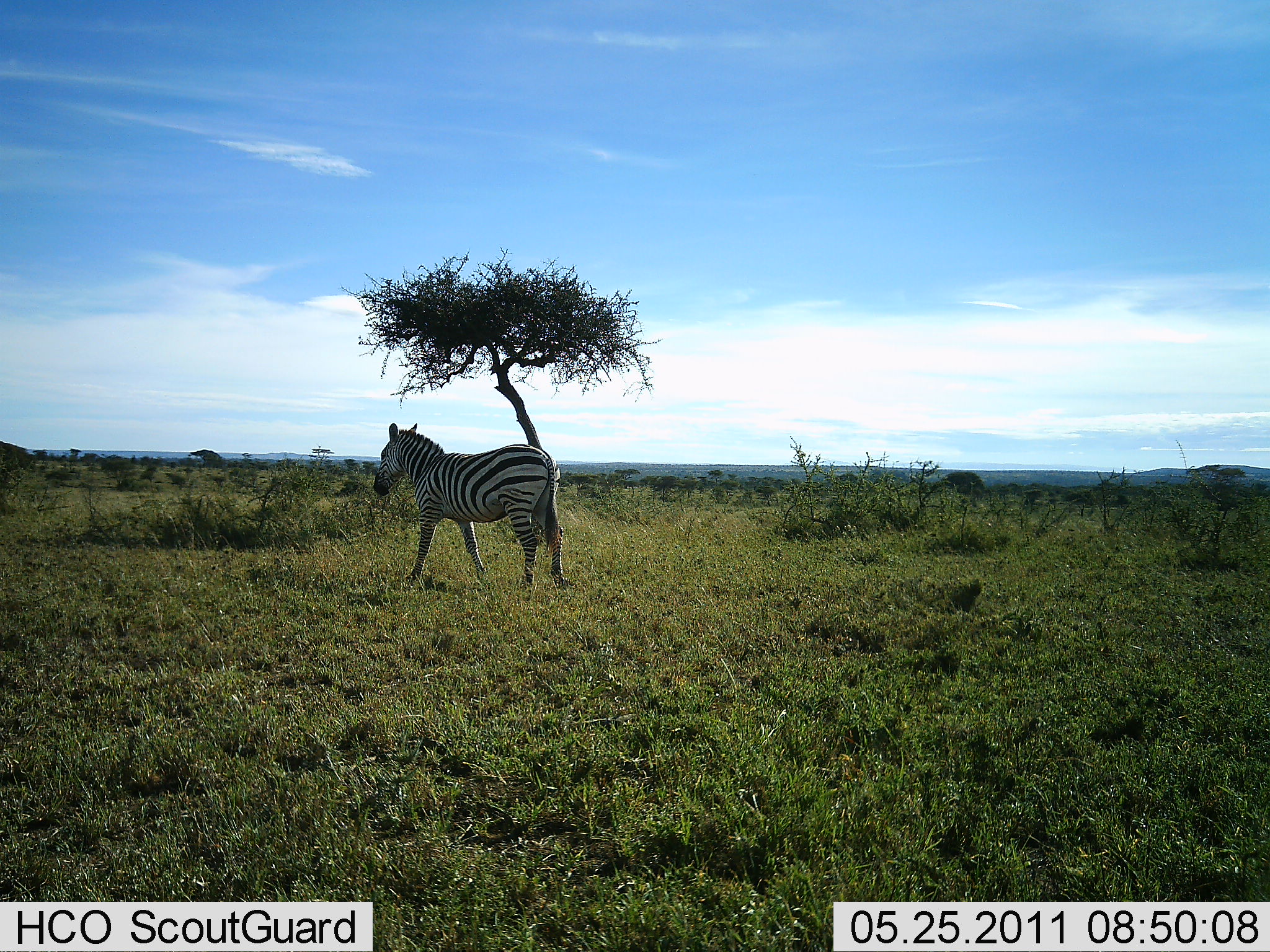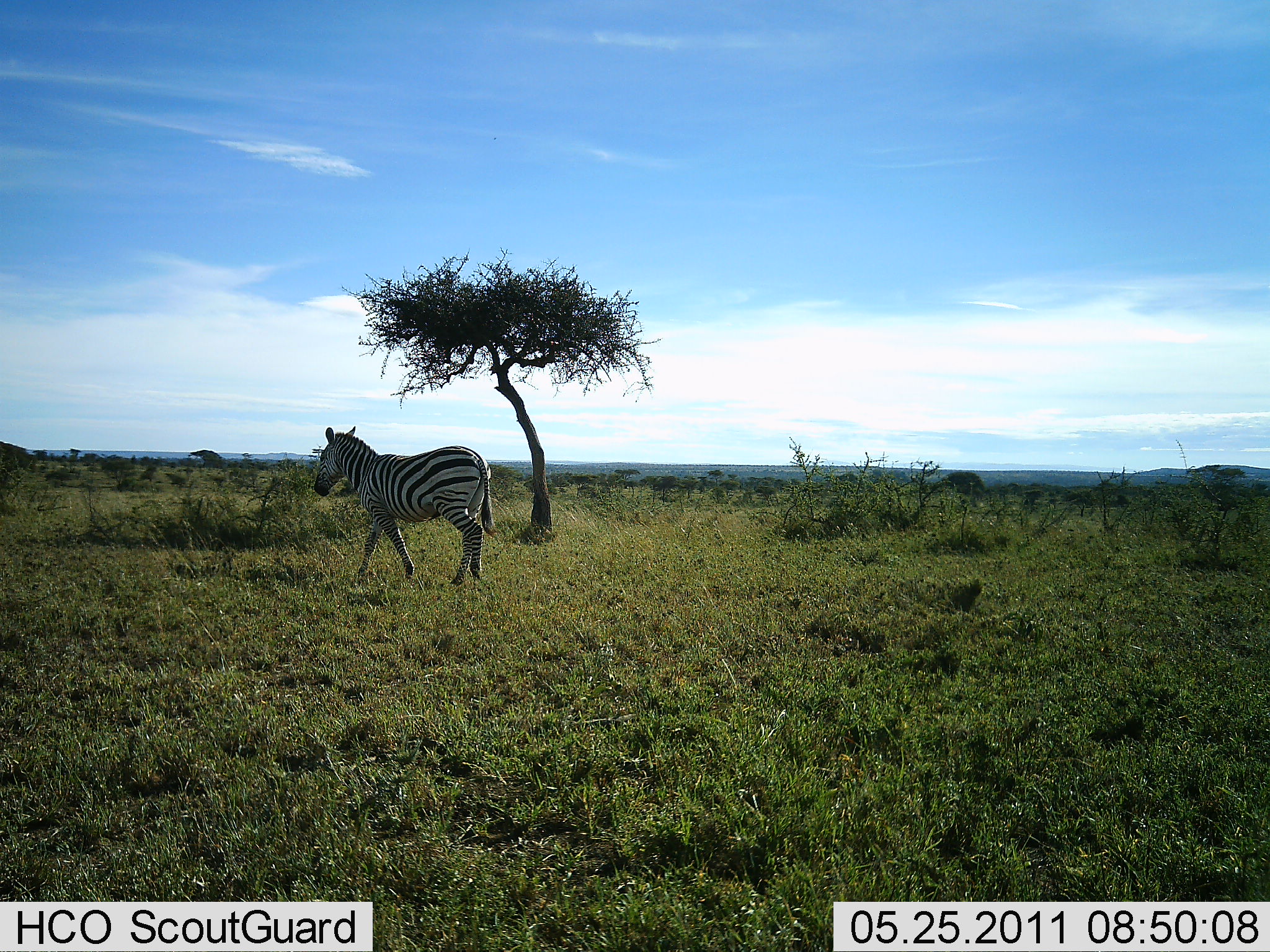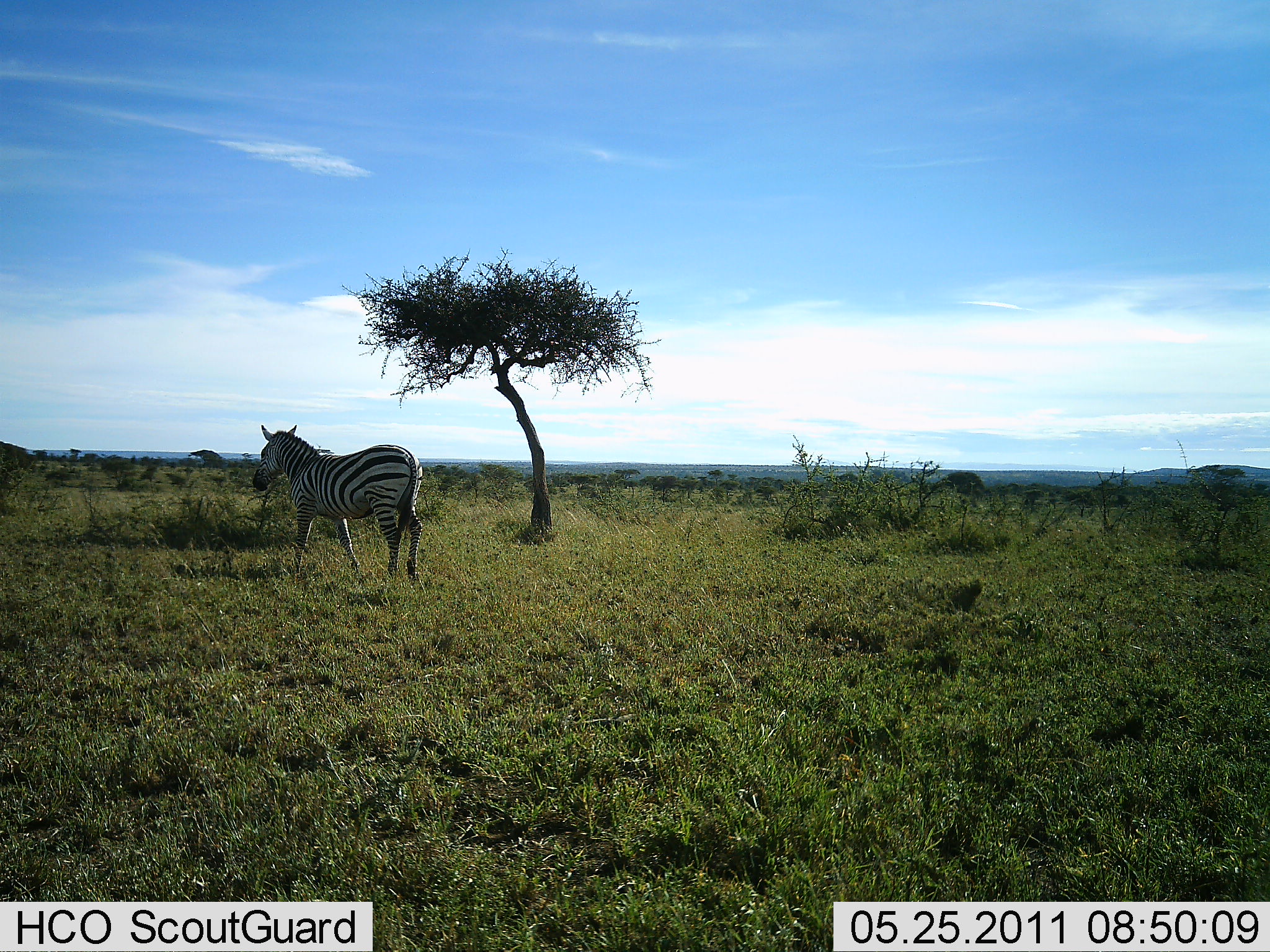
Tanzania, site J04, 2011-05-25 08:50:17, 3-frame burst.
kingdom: Animalia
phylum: Chordata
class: Mammalia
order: Perissodactyla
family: Equidae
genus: Equus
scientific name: Equus quagga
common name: plains zebra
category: zebra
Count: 1.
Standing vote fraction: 0%.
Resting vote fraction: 0%.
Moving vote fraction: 100%.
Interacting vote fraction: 0%.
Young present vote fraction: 0%.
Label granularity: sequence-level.